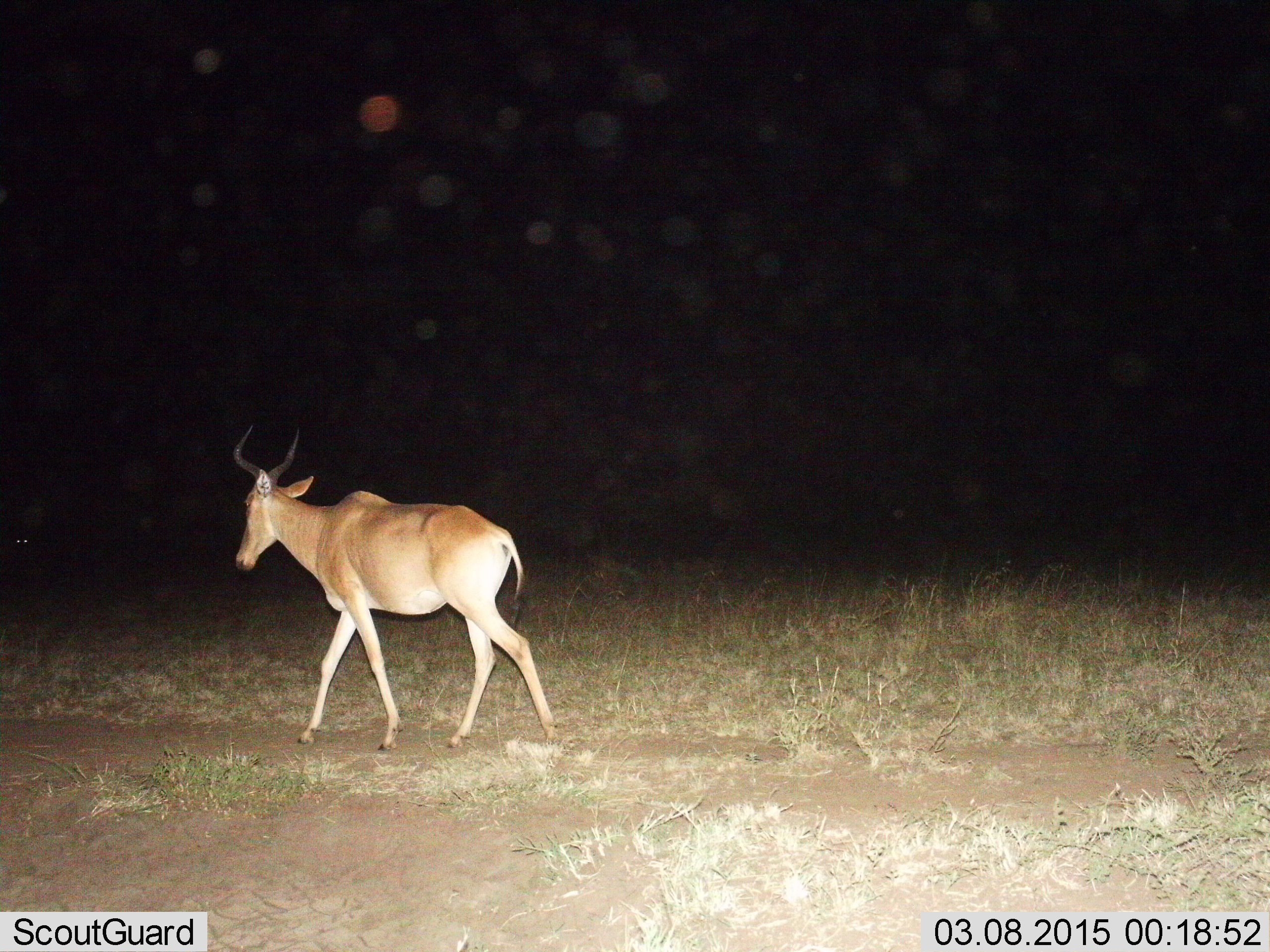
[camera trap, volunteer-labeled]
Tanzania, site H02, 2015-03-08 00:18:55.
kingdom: Animalia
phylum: Chordata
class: Mammalia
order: Artiodactyla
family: Bovidae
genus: Alcelaphus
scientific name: Alcelaphus buselaphus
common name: hartebeest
Hartebeest (Alcelaphus buselaphus), count 1. Behavior (volunteer vote fractions): standing 0%, resting 0%, moving 100%, interacting 0%. Young present (vote fraction): 0%. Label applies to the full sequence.